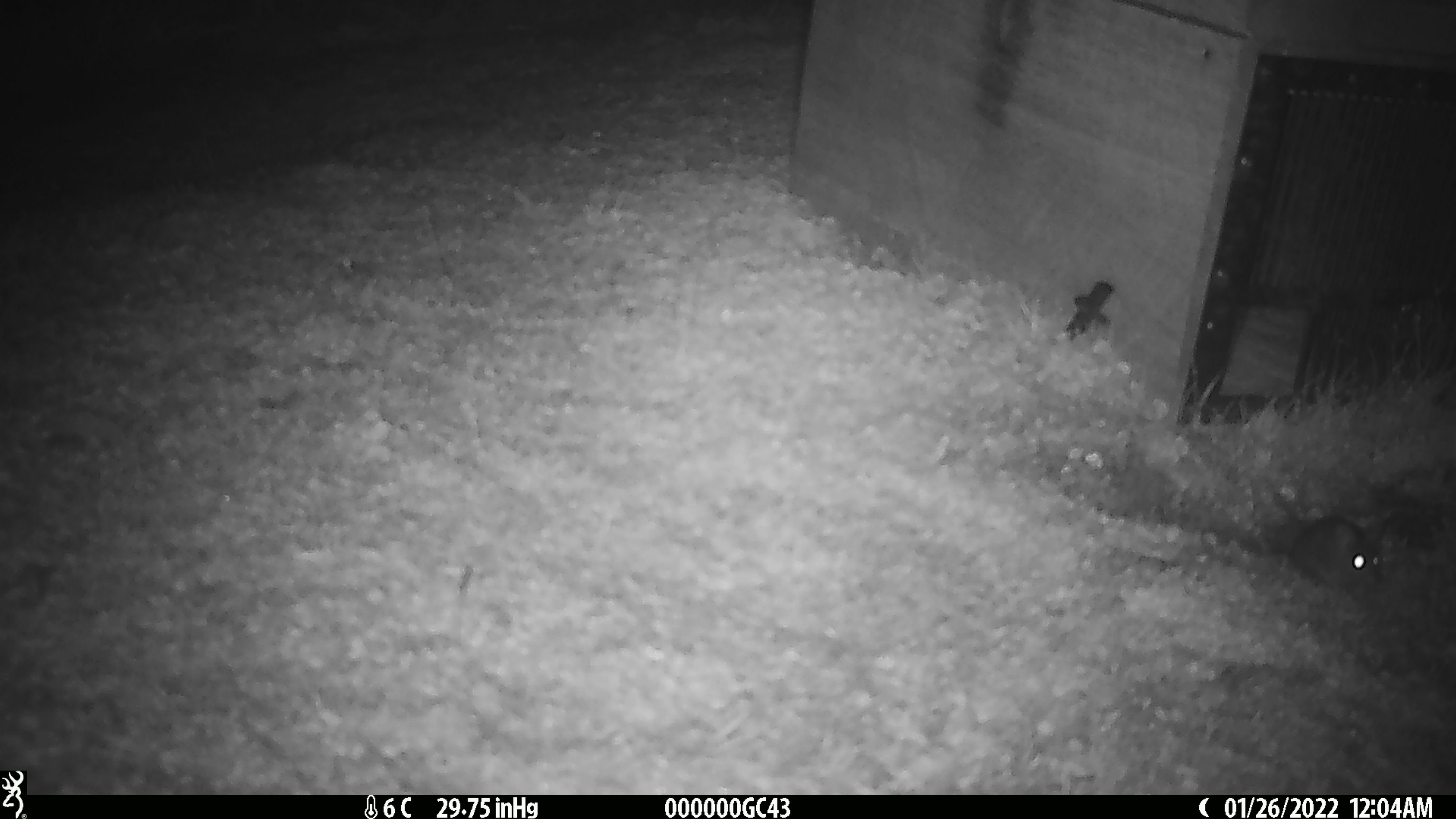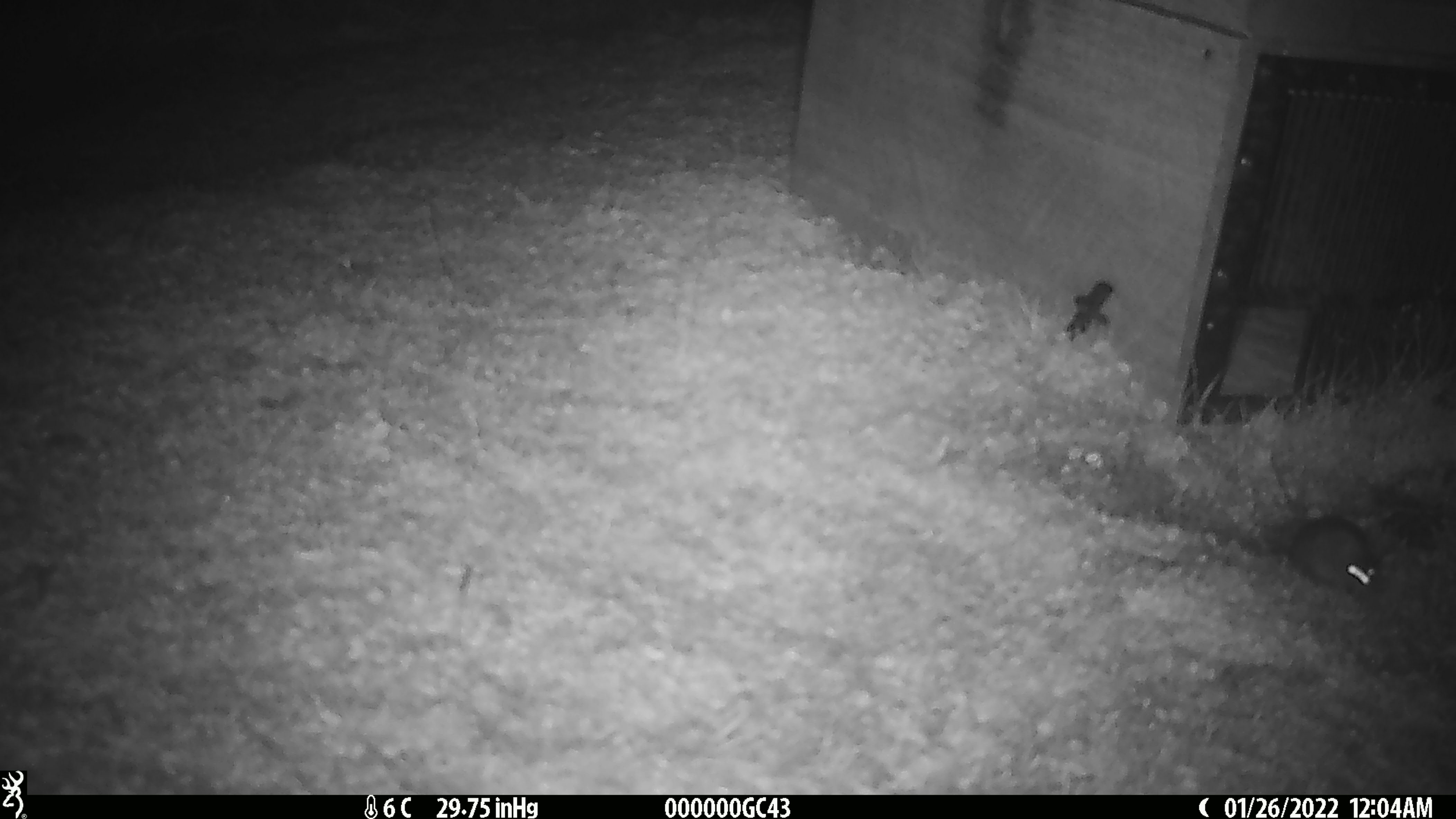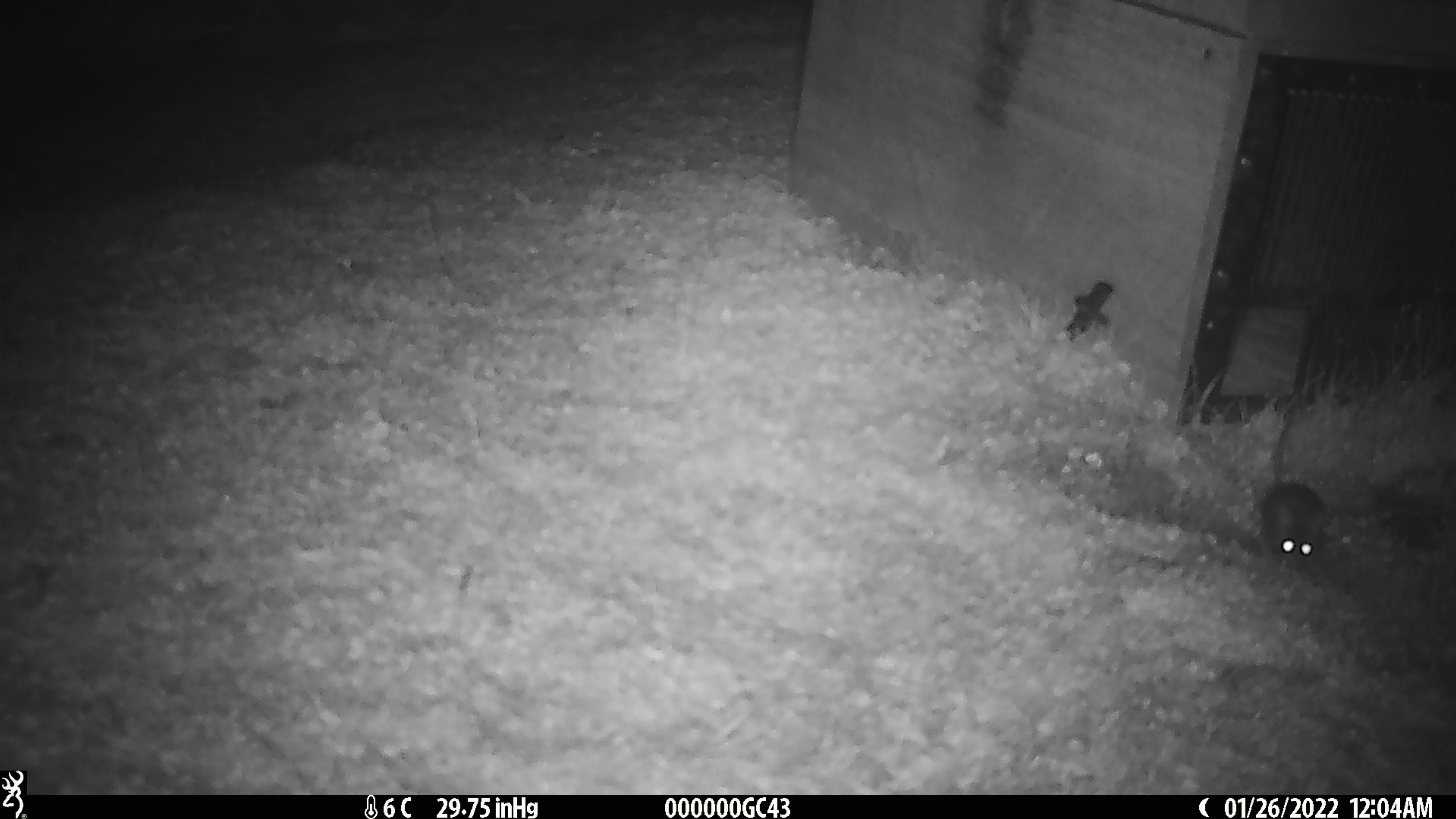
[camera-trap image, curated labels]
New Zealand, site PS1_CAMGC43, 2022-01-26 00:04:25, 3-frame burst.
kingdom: Animalia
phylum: Chordata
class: Mammalia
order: Rodentia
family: Muridae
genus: Mus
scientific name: Mus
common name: mouse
Mouse (Mus).